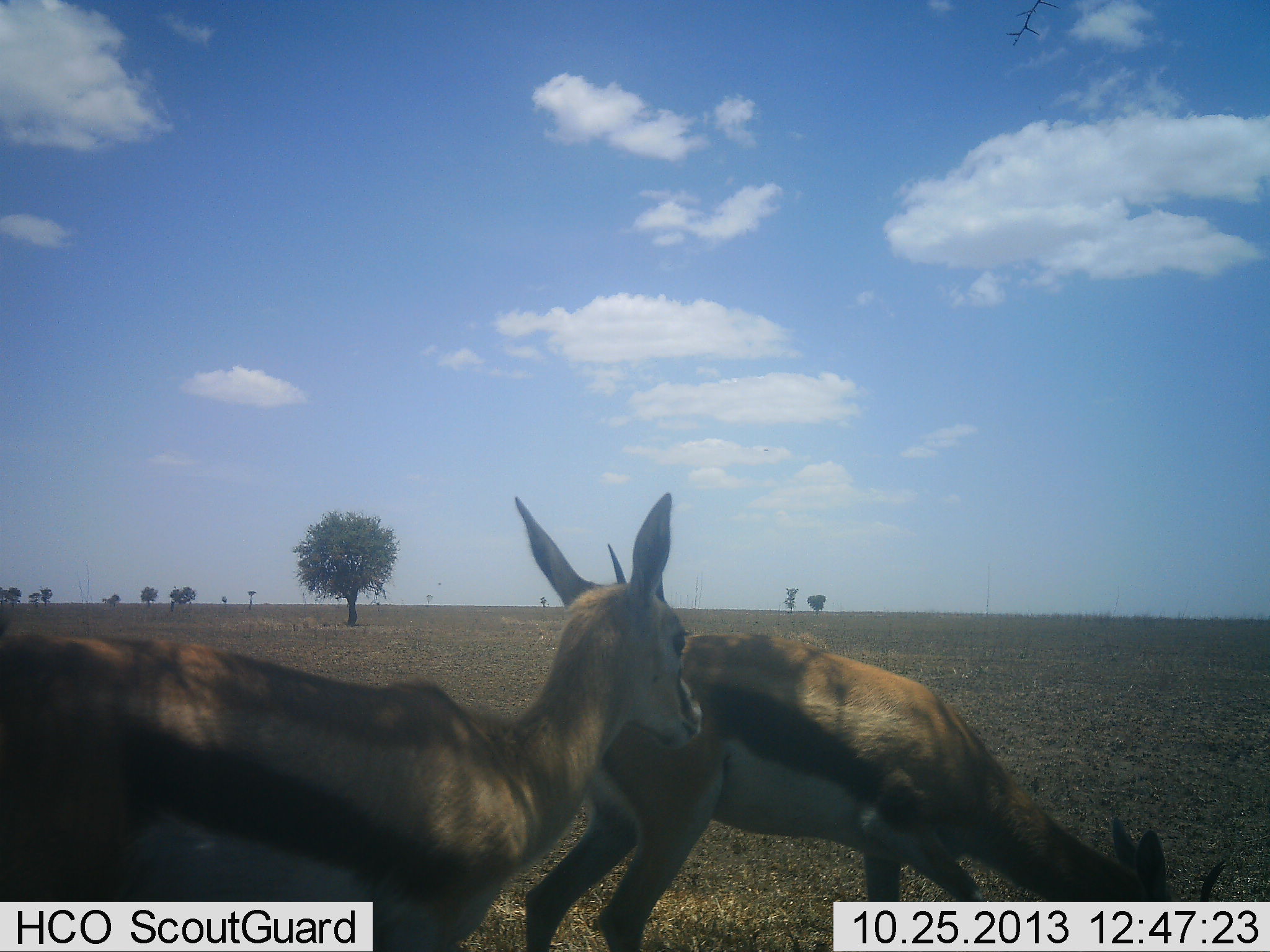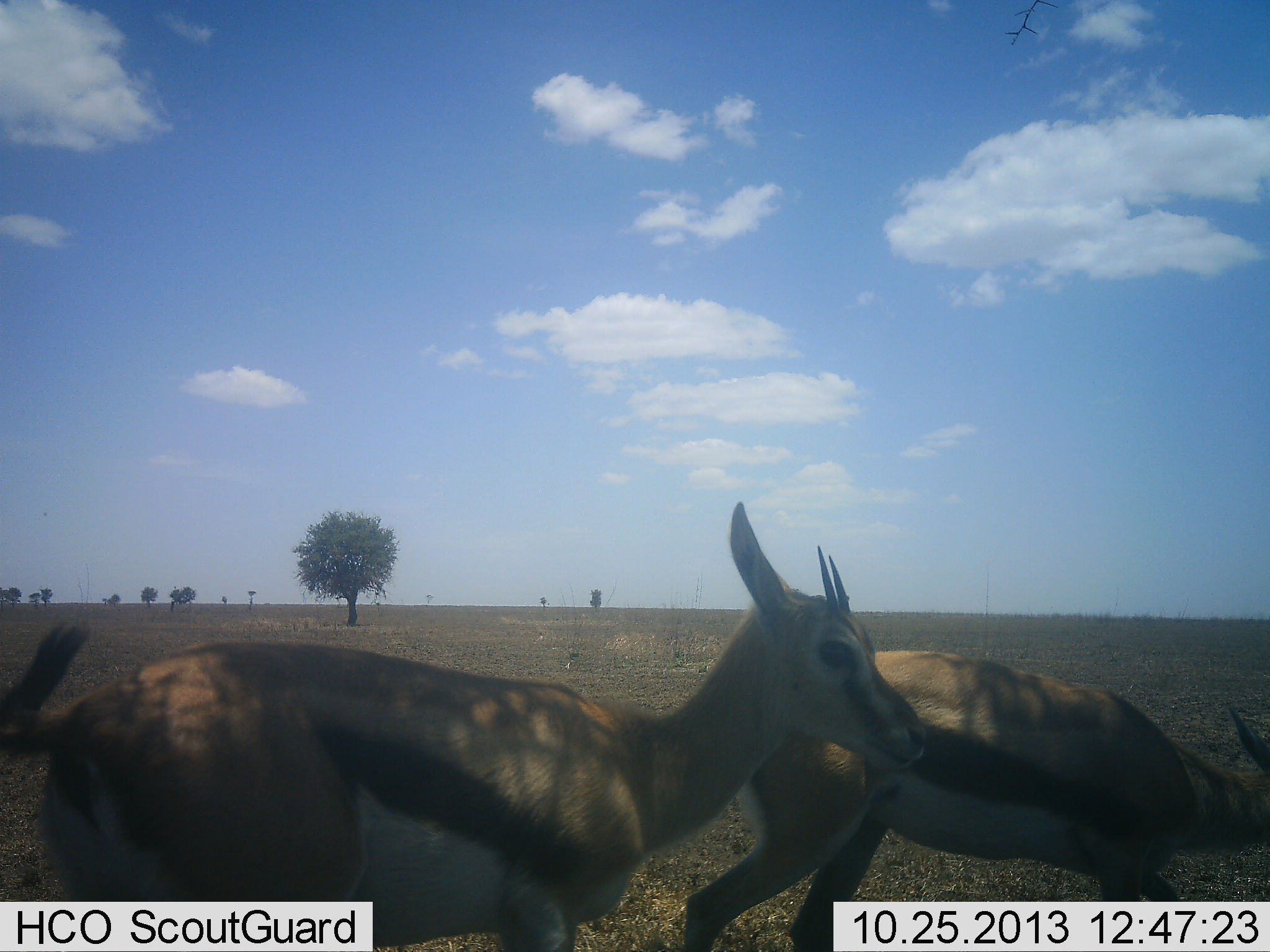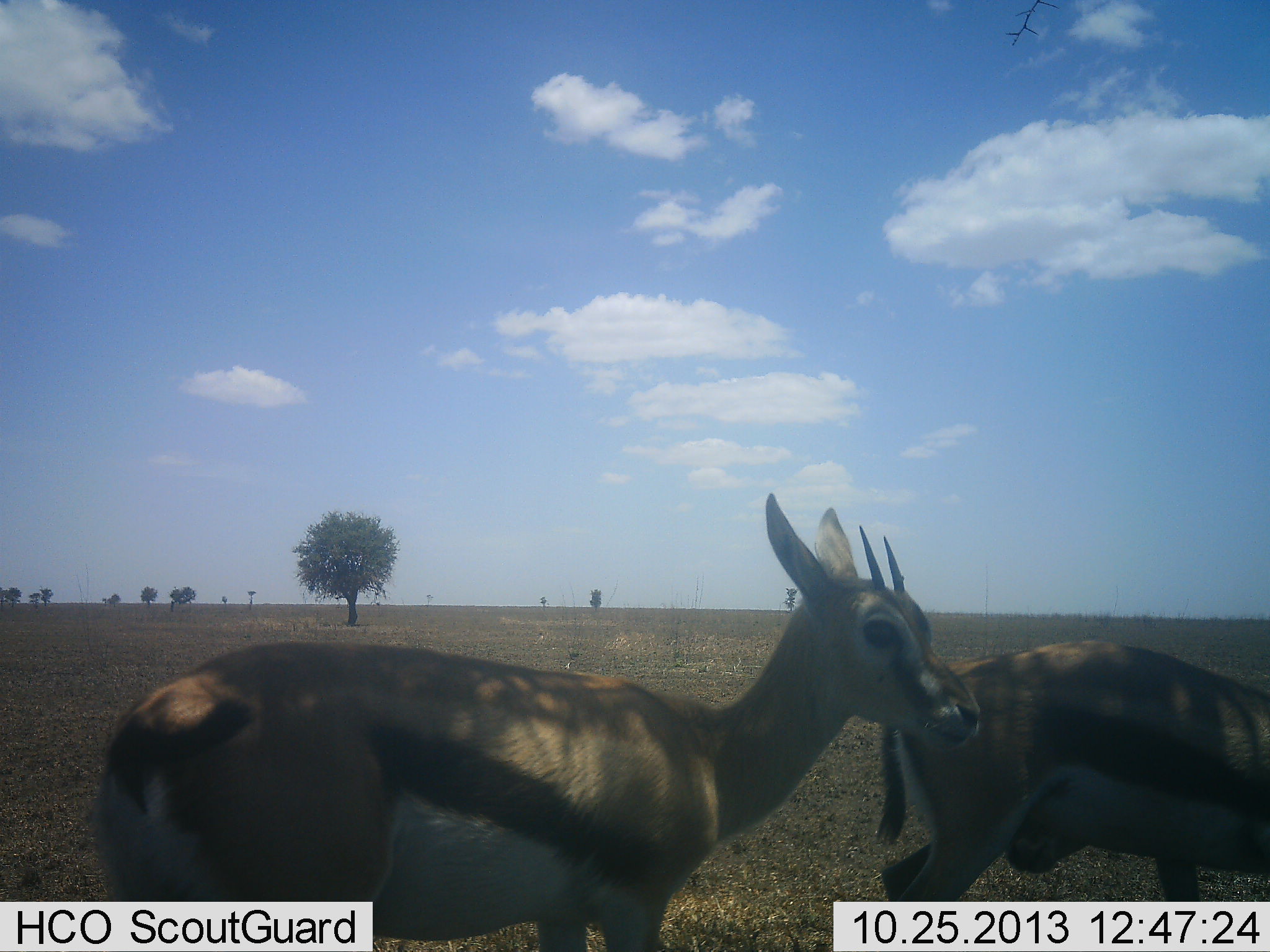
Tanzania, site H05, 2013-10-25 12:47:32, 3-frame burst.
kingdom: Animalia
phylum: Chordata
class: Mammalia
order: Artiodactyla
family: Bovidae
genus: Eudorcas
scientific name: Eudorcas thomsonii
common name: thomson's gazelle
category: gazellethomsons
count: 2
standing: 20%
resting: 0%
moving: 80%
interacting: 10%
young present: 0%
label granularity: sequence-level